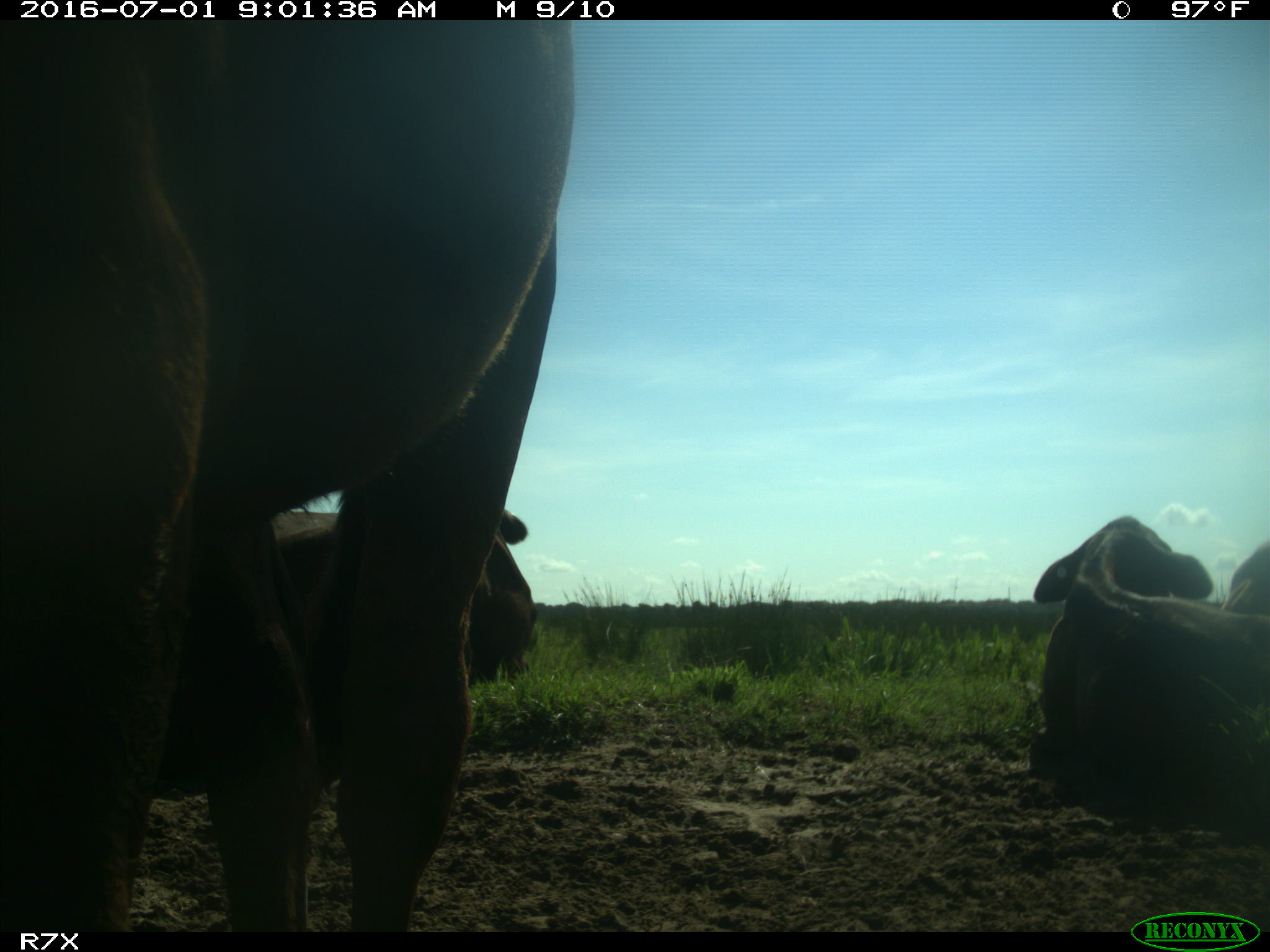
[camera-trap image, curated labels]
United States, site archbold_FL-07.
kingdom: Animalia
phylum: Chordata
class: Mammalia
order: Artiodactyla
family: Bovidae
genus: Bos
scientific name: Bos taurus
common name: domestic cow